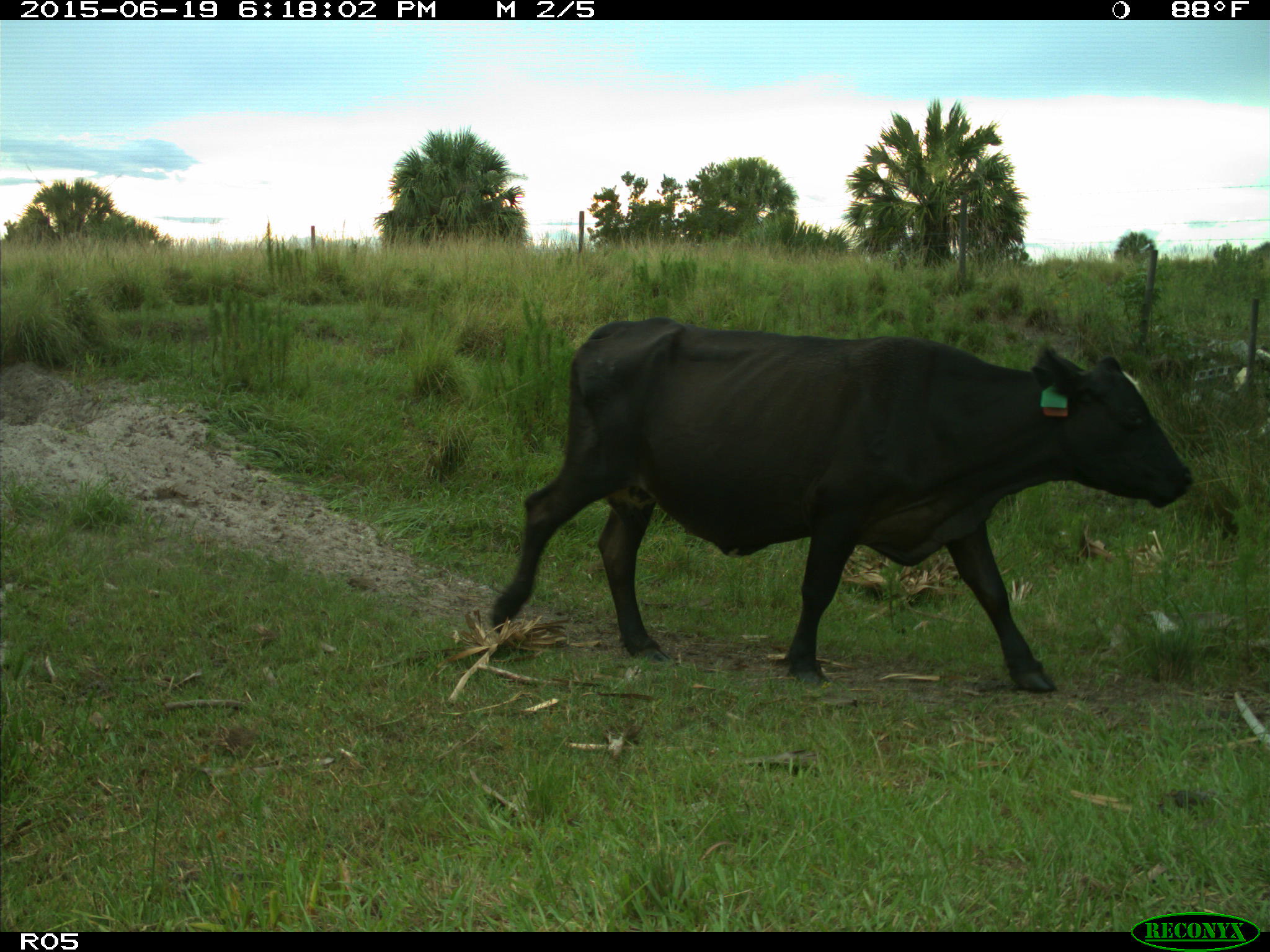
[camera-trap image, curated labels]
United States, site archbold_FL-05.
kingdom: Animalia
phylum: Chordata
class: Mammalia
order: Artiodactyla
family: Bovidae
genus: Bos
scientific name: Bos taurus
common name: domestic cow